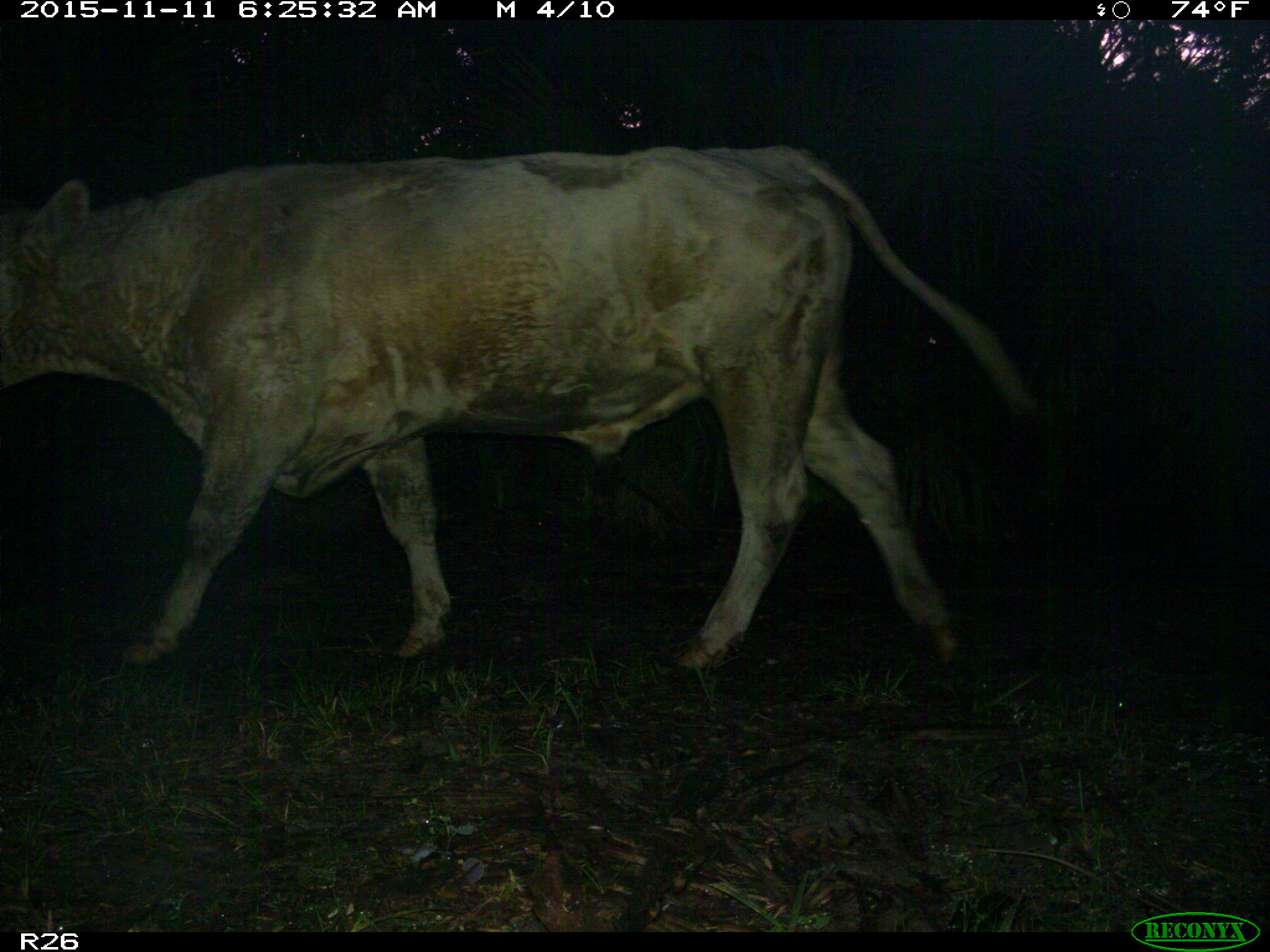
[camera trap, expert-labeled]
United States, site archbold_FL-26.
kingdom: Animalia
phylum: Chordata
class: Mammalia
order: Artiodactyla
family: Bovidae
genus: Bos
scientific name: Bos taurus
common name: domestic cow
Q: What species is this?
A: Bos taurus (domestic cow).